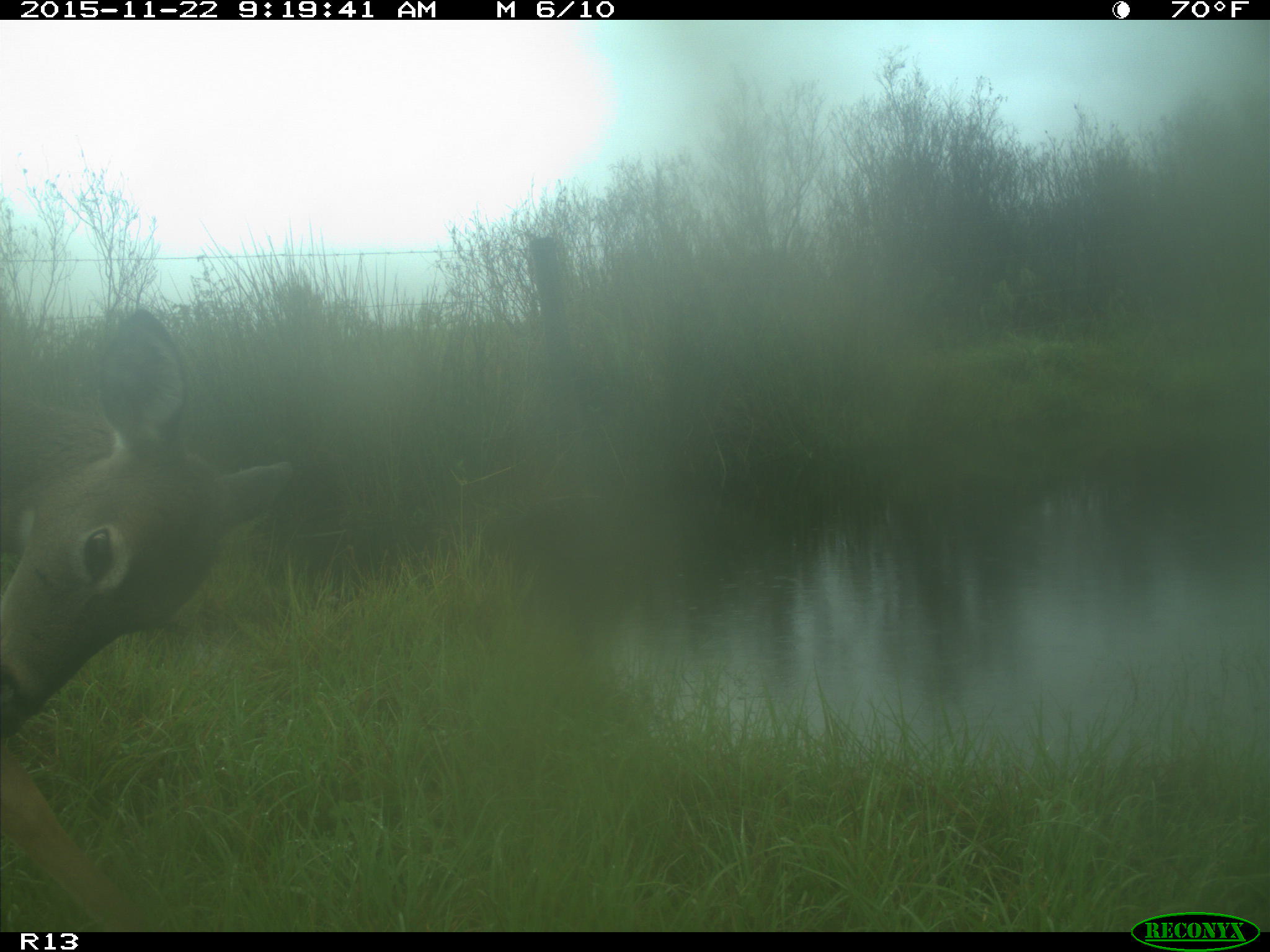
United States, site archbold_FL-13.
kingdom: Animalia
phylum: Chordata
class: Mammalia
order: Artiodactyla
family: Cervidae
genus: Odocoileus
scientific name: Odocoileus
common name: deer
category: unidentified deer